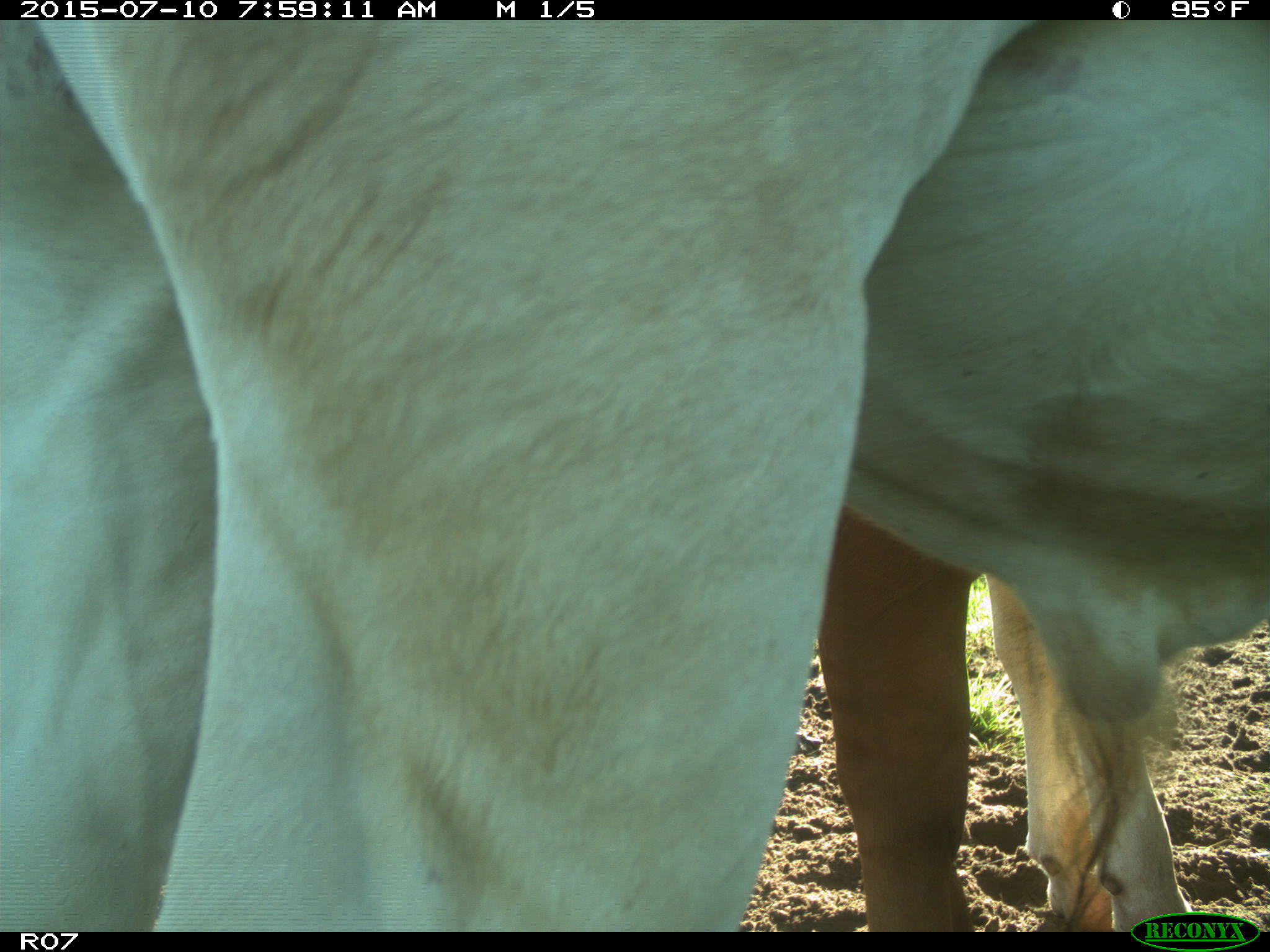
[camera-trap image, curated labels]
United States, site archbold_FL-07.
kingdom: Animalia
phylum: Chordata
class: Mammalia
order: Artiodactyla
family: Bovidae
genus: Bos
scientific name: Bos taurus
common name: domestic cow